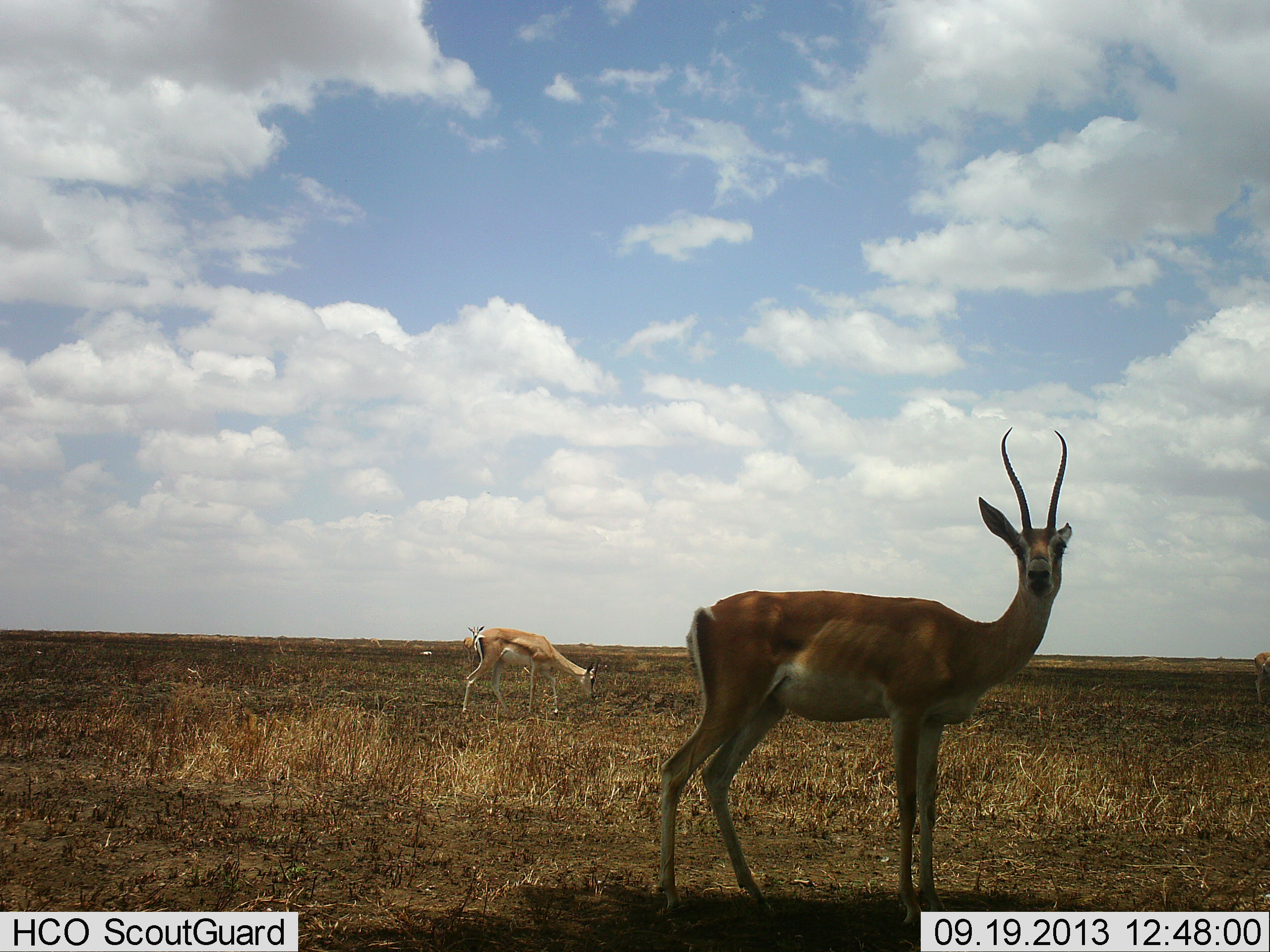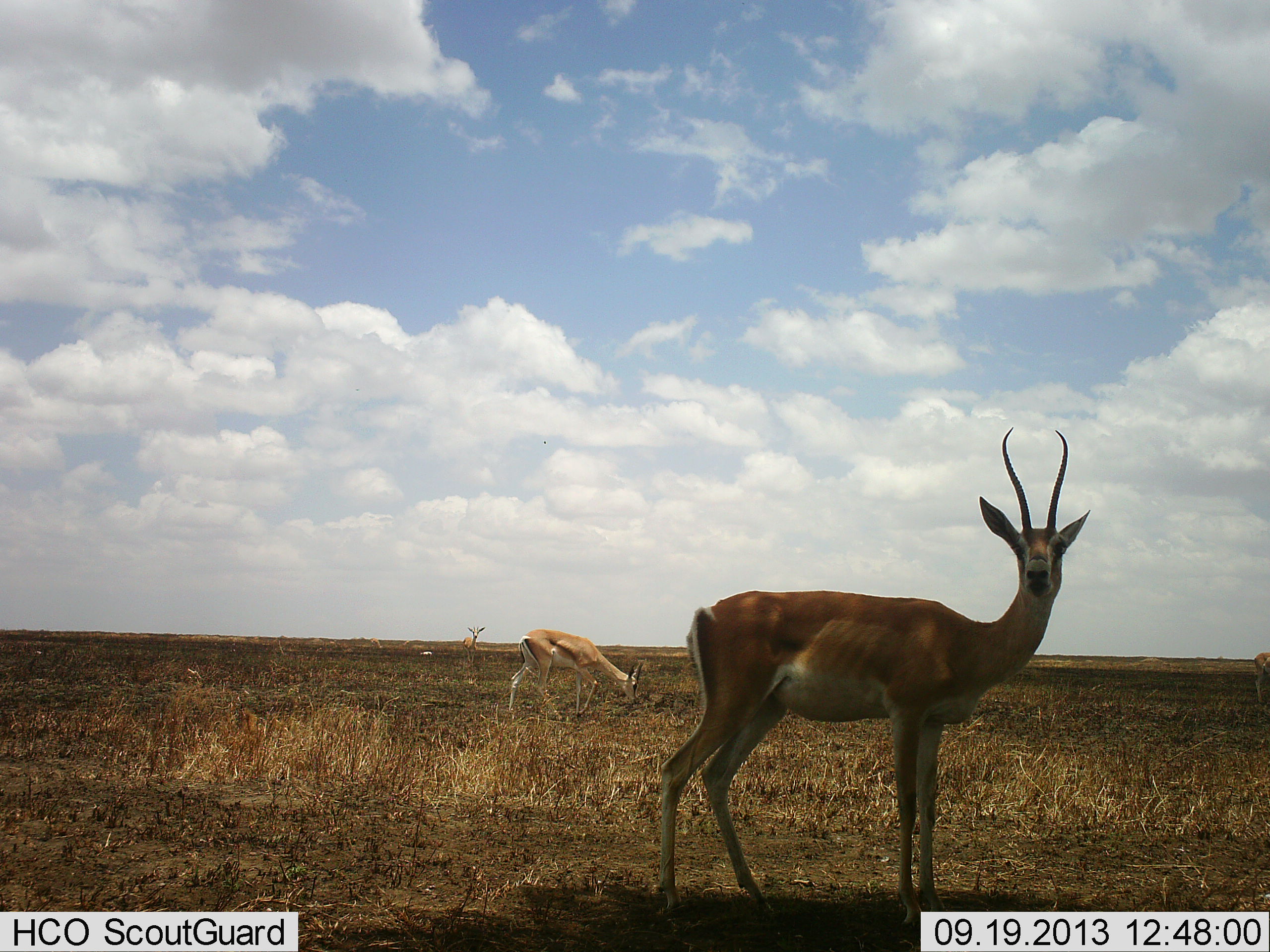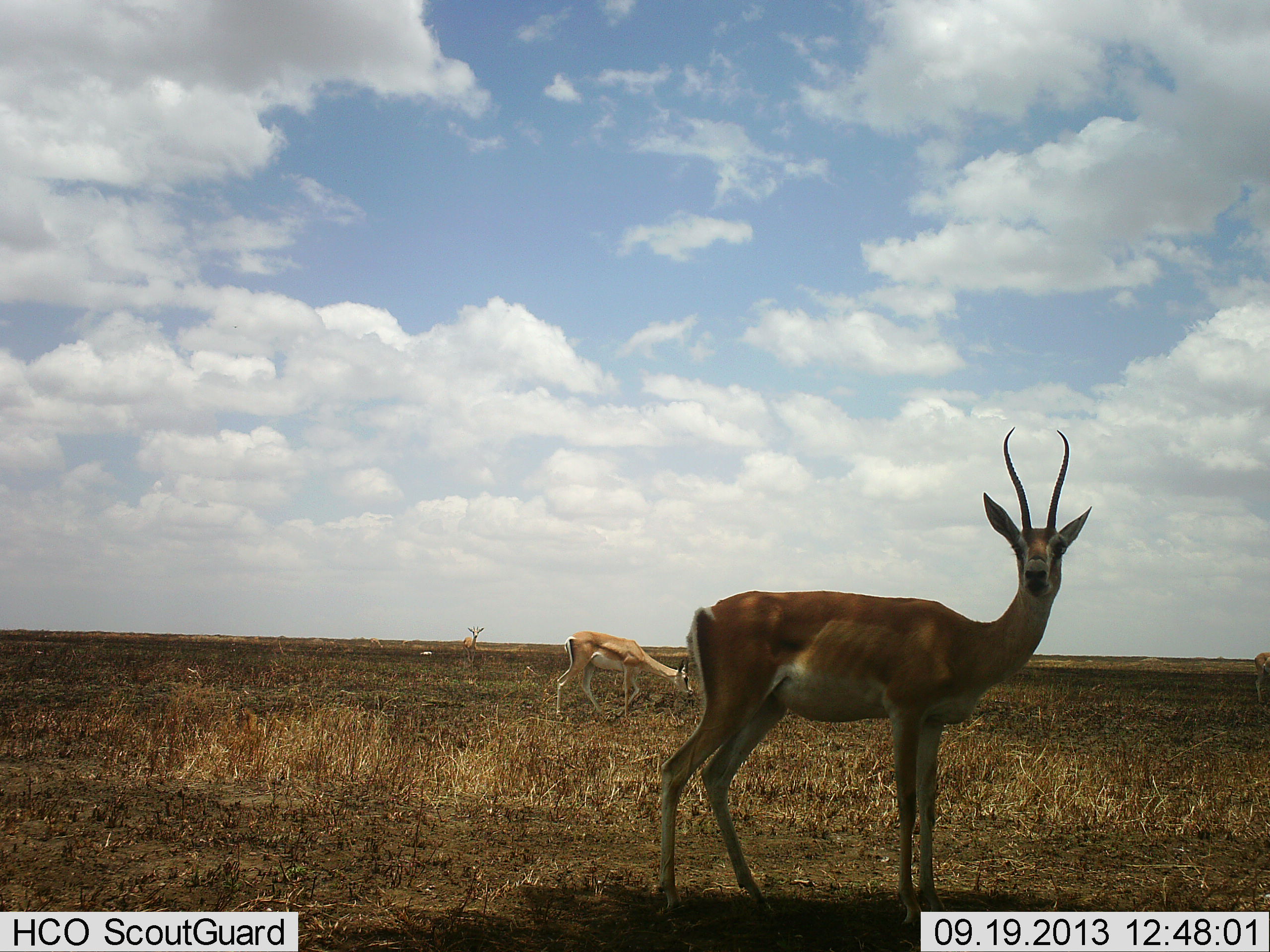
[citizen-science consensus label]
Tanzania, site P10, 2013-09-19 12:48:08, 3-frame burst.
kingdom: Animalia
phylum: Chordata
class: Mammalia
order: Artiodactyla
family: Bovidae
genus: Nanger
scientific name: Nanger granti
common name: grant's gazelle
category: gazellegrants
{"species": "gazellegrants (grant's gazelle) (Nanger granti)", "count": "3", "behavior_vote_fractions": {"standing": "92%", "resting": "0%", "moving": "38%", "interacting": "4%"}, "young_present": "4%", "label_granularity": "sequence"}